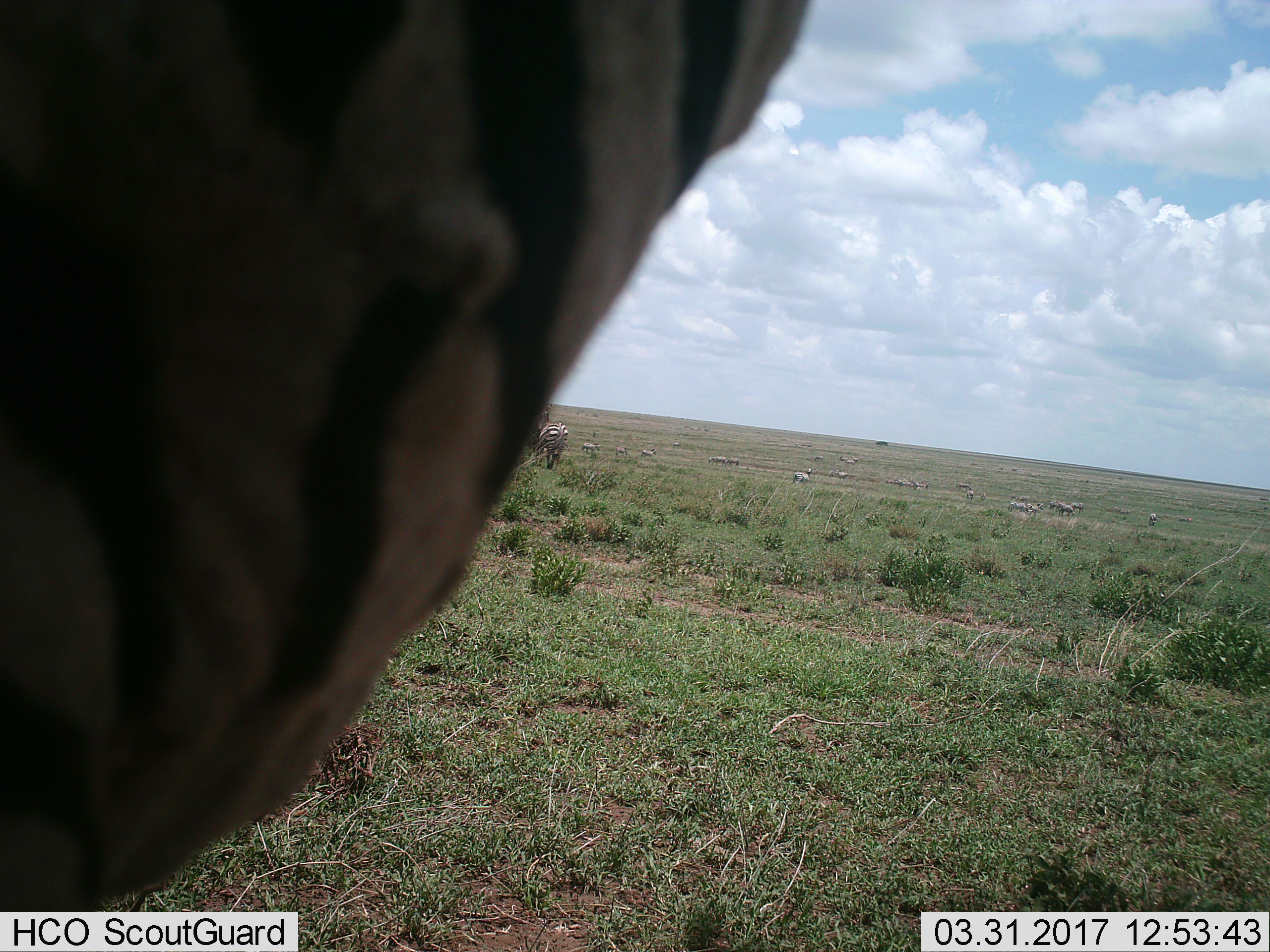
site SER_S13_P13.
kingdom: Animalia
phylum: Chordata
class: Mammalia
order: Perissodactyla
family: Equidae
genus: Equus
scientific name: Equus quagga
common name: plains zebra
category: zebraplains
Zebraplains (plains zebra) (Equus quagga), count 11-50. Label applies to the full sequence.